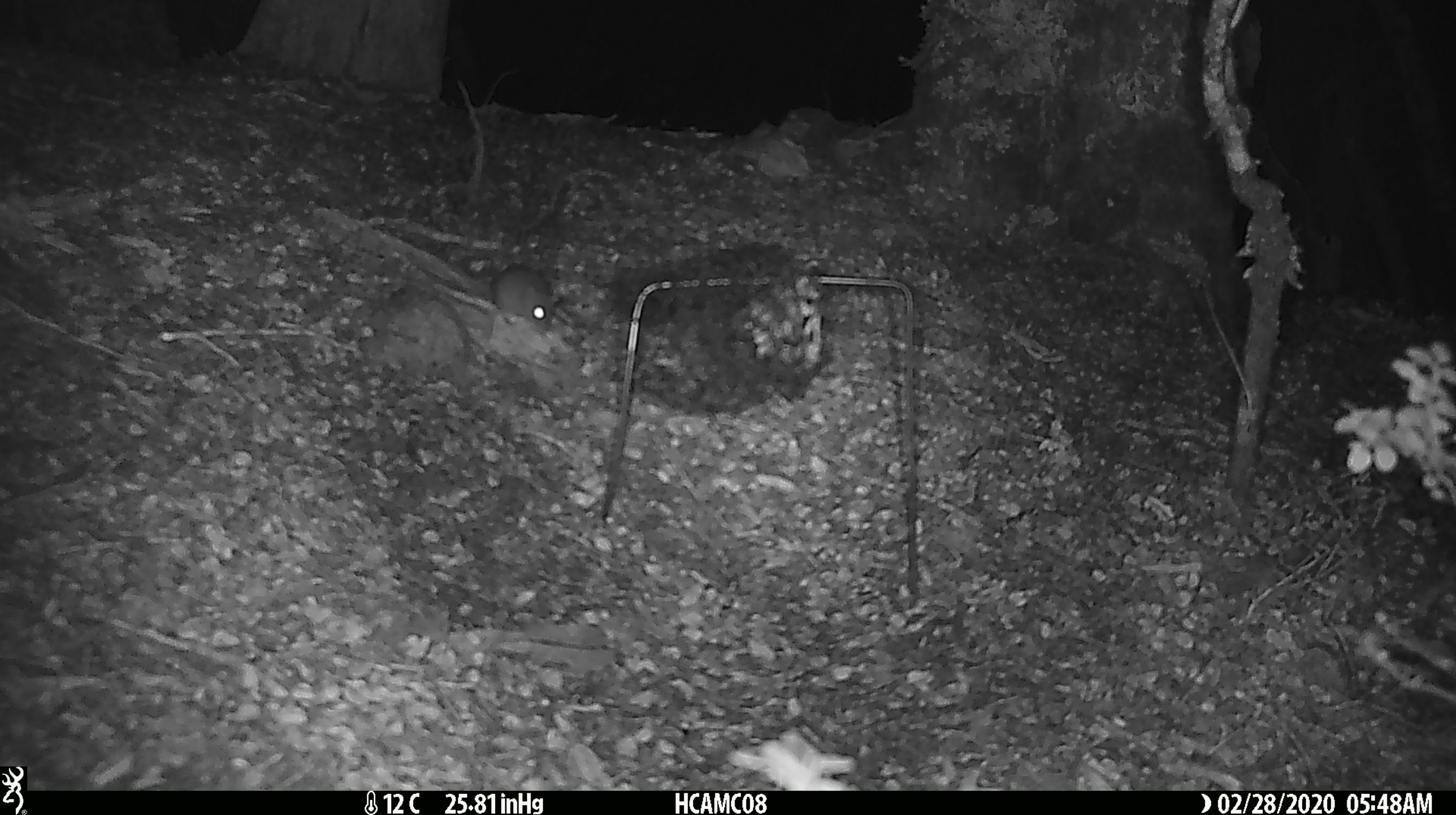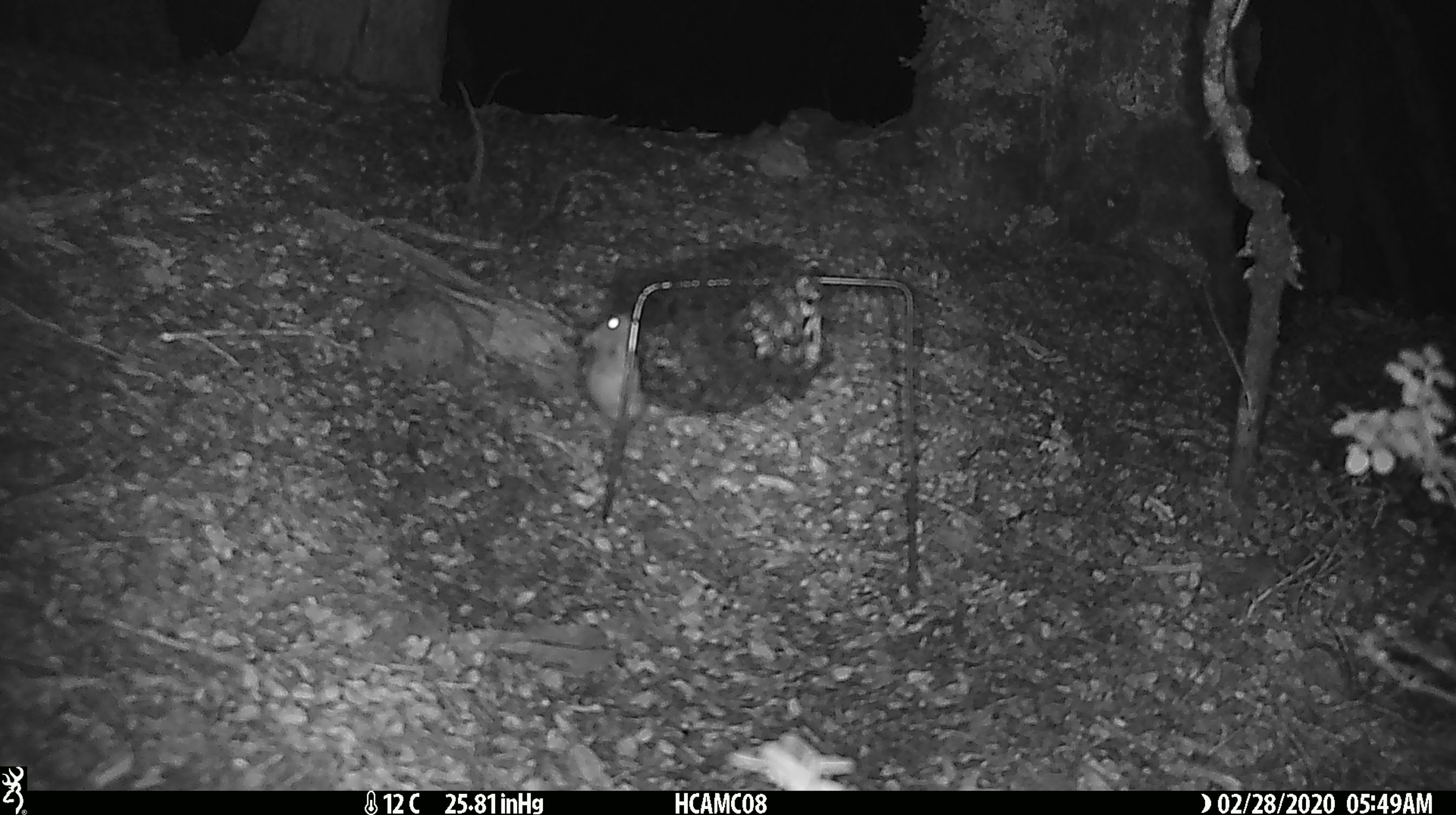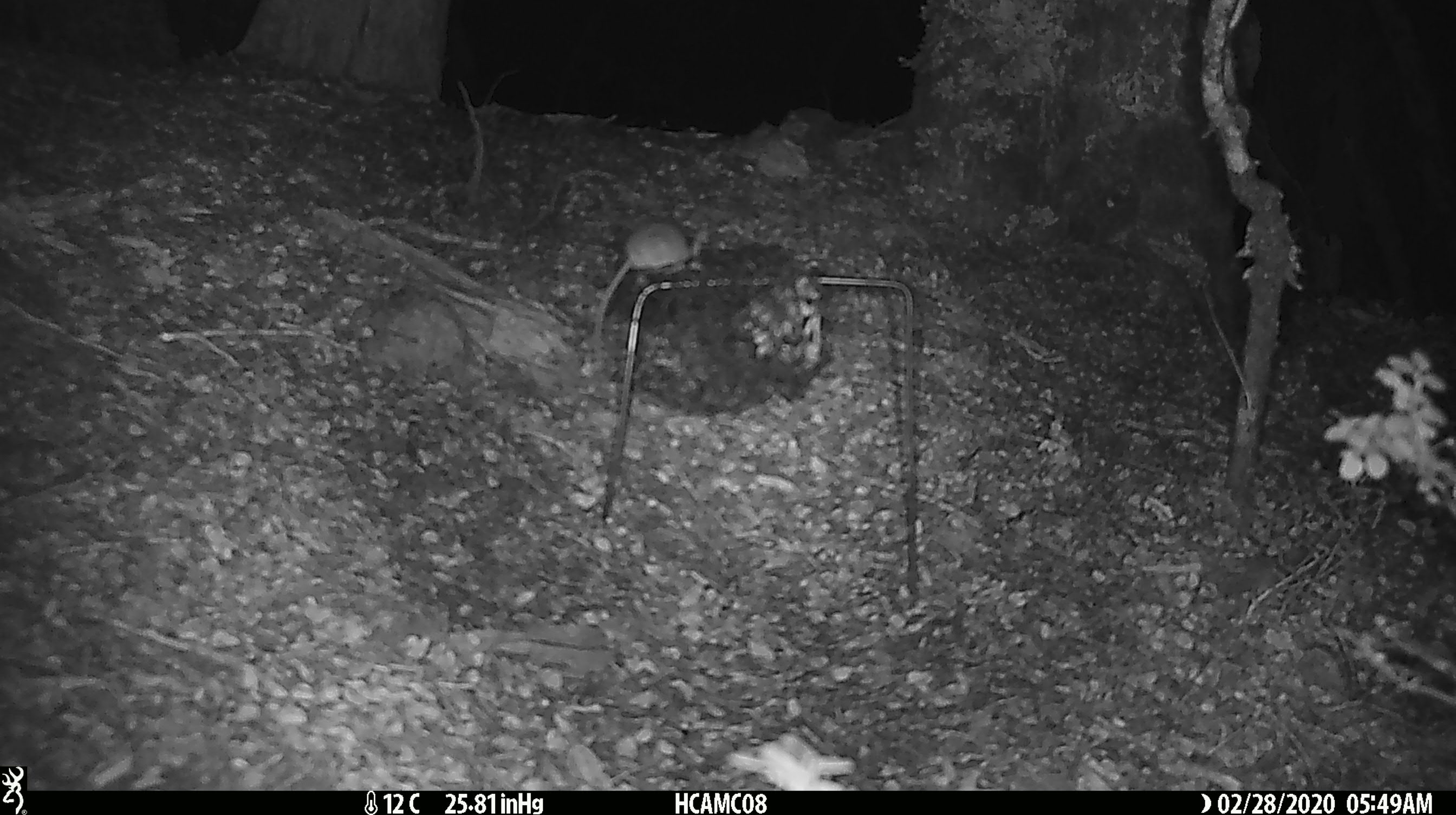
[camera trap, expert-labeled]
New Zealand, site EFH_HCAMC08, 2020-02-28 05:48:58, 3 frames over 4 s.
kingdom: Animalia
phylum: Chordata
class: Mammalia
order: Rodentia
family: Muridae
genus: Mus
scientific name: Mus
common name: mouse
Mouse (Mus).